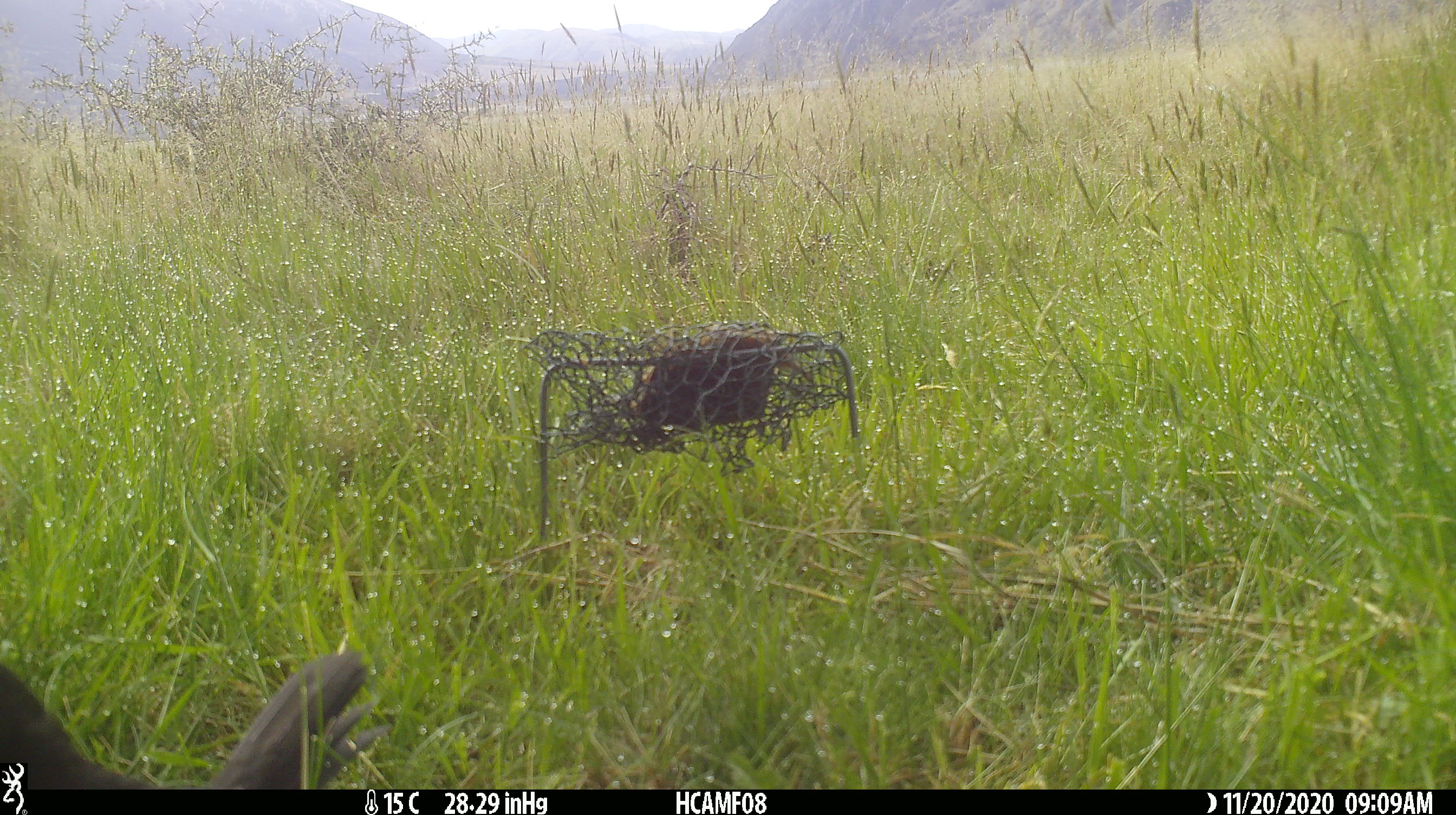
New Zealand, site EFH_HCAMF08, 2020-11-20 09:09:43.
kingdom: Animalia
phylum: Chordata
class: Aves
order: Passeriformes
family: Turdidae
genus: Turdus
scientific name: Turdus merula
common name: eurasian blackbird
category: blackbird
Blackbird (eurasian blackbird) (Turdus merula).